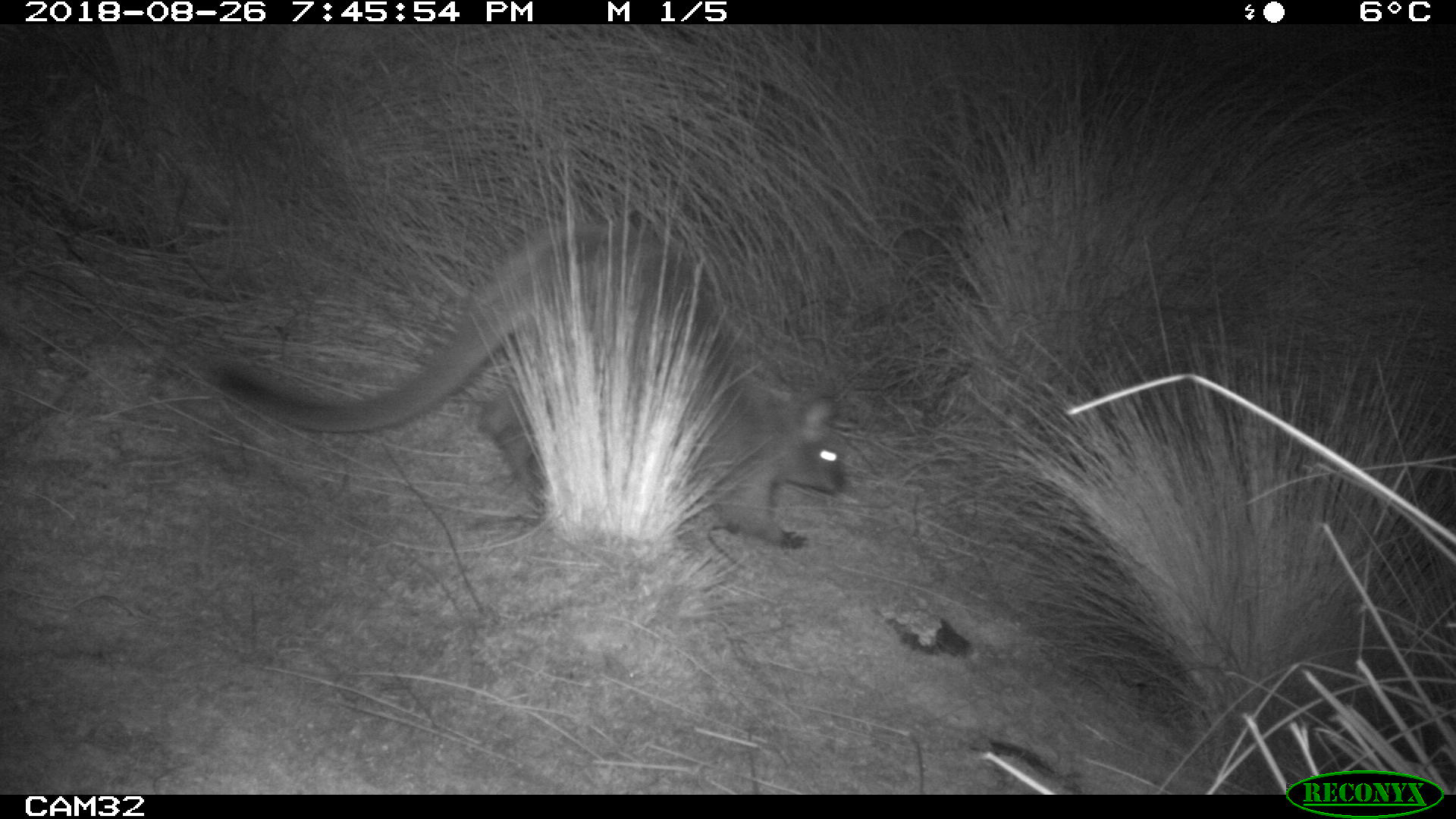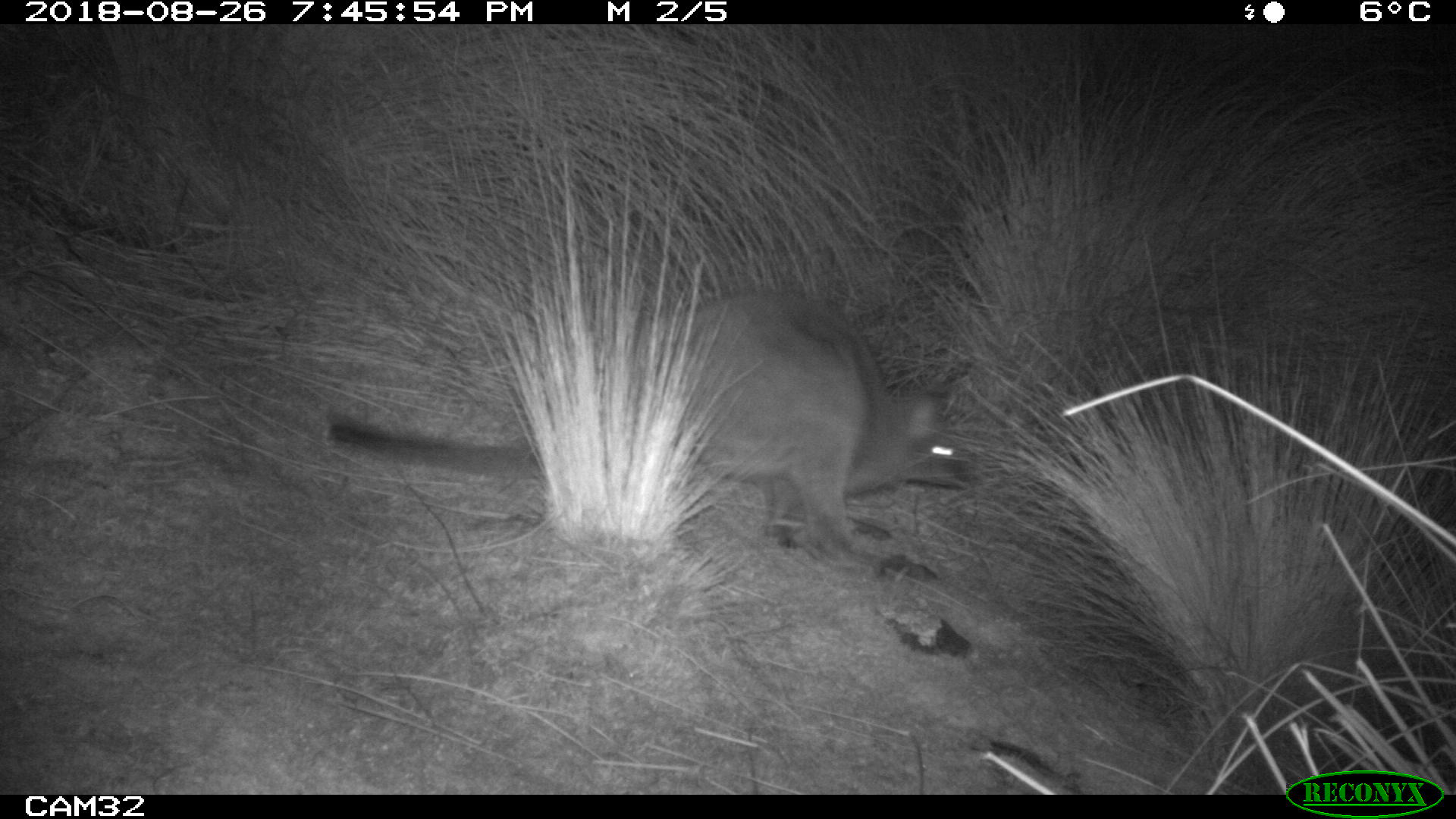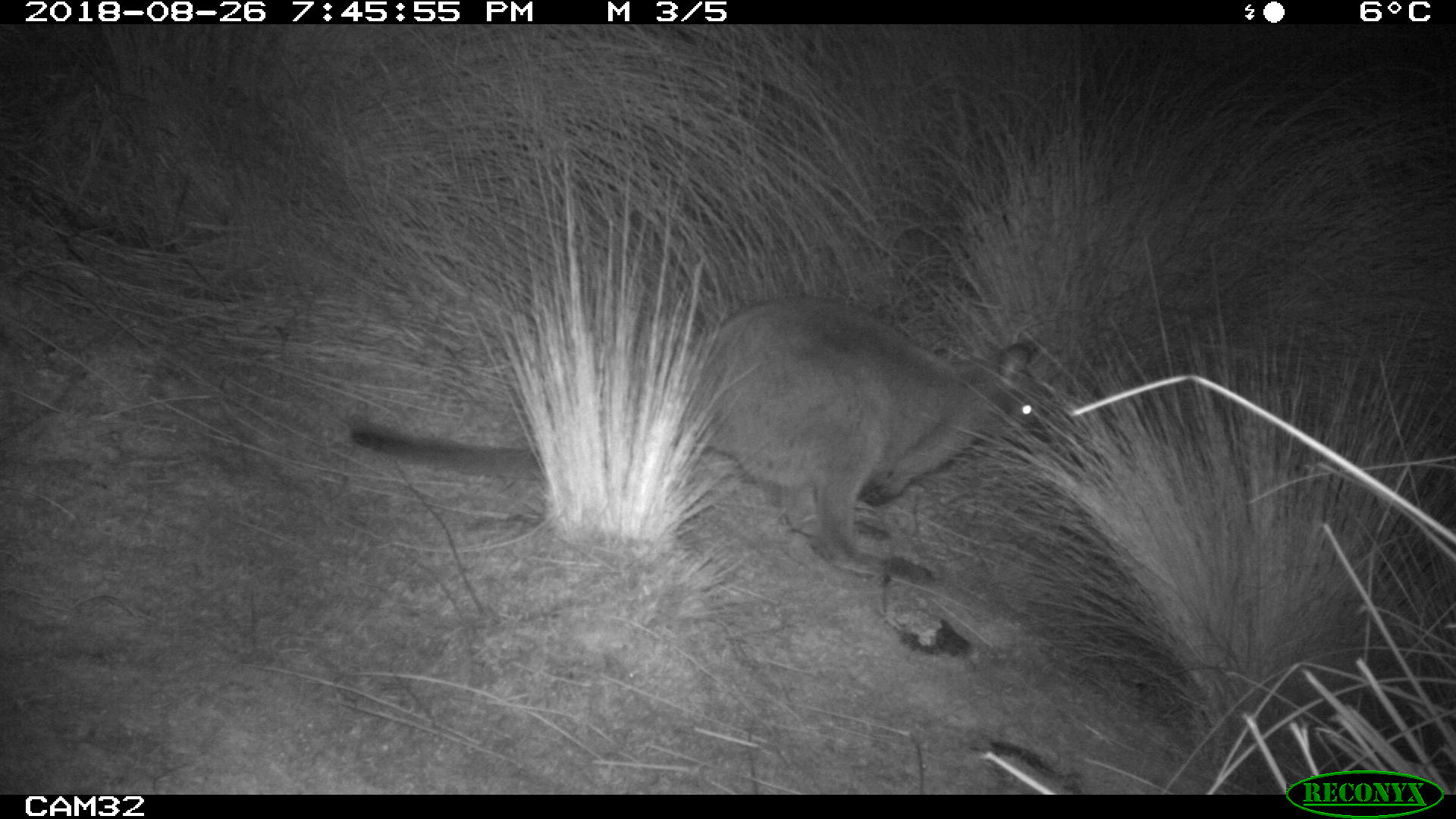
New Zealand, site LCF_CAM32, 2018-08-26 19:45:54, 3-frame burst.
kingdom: Animalia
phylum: Chordata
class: Mammalia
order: Diprotodontia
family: Macropodidae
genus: Notamacropus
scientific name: Notamacropus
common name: wallaby